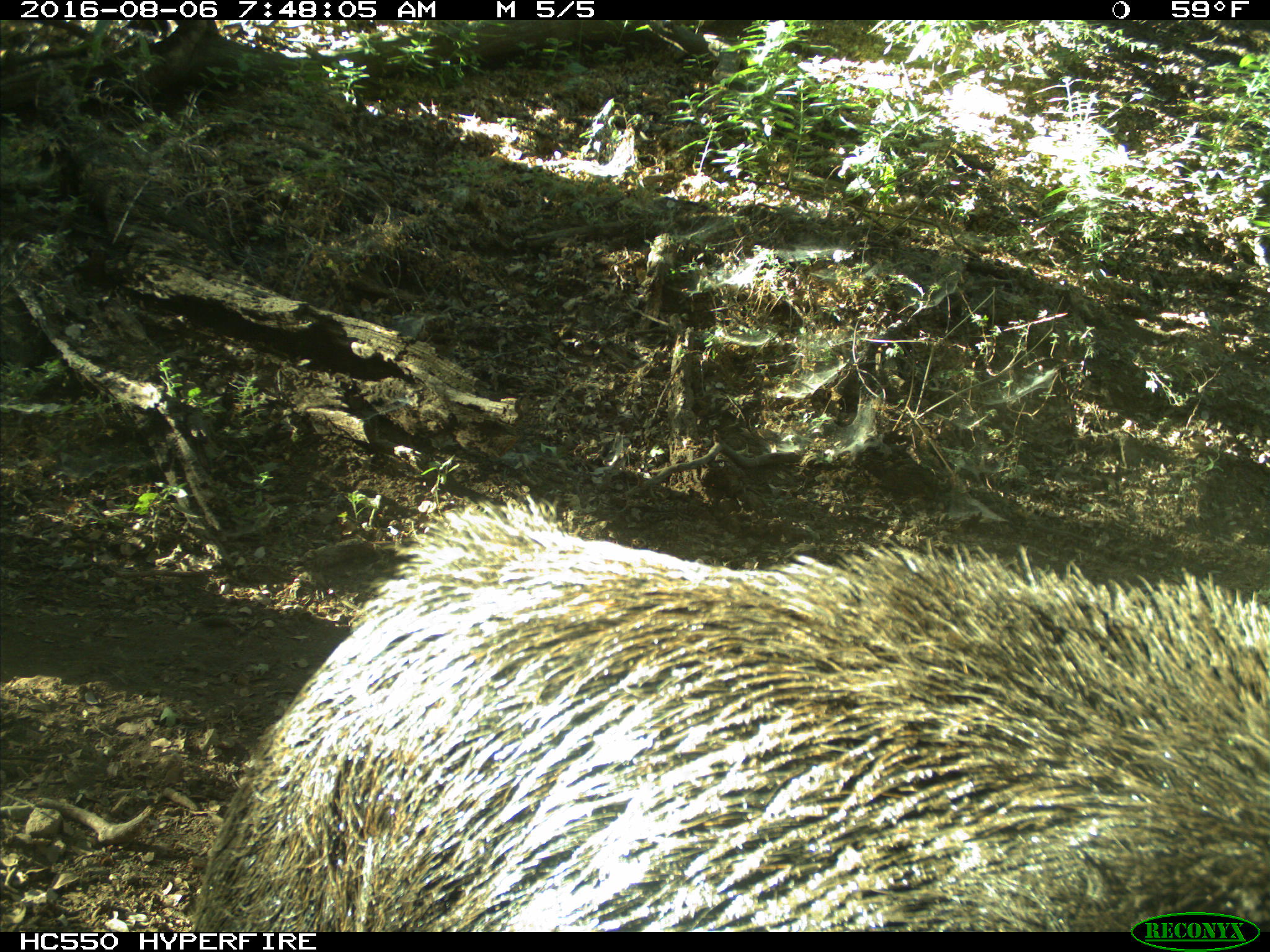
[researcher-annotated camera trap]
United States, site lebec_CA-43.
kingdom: Animalia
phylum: Chordata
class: Mammalia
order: Artiodactyla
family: Suidae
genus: Sus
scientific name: Sus scrofa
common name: wild boar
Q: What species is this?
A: Sus scrofa (wild boar).